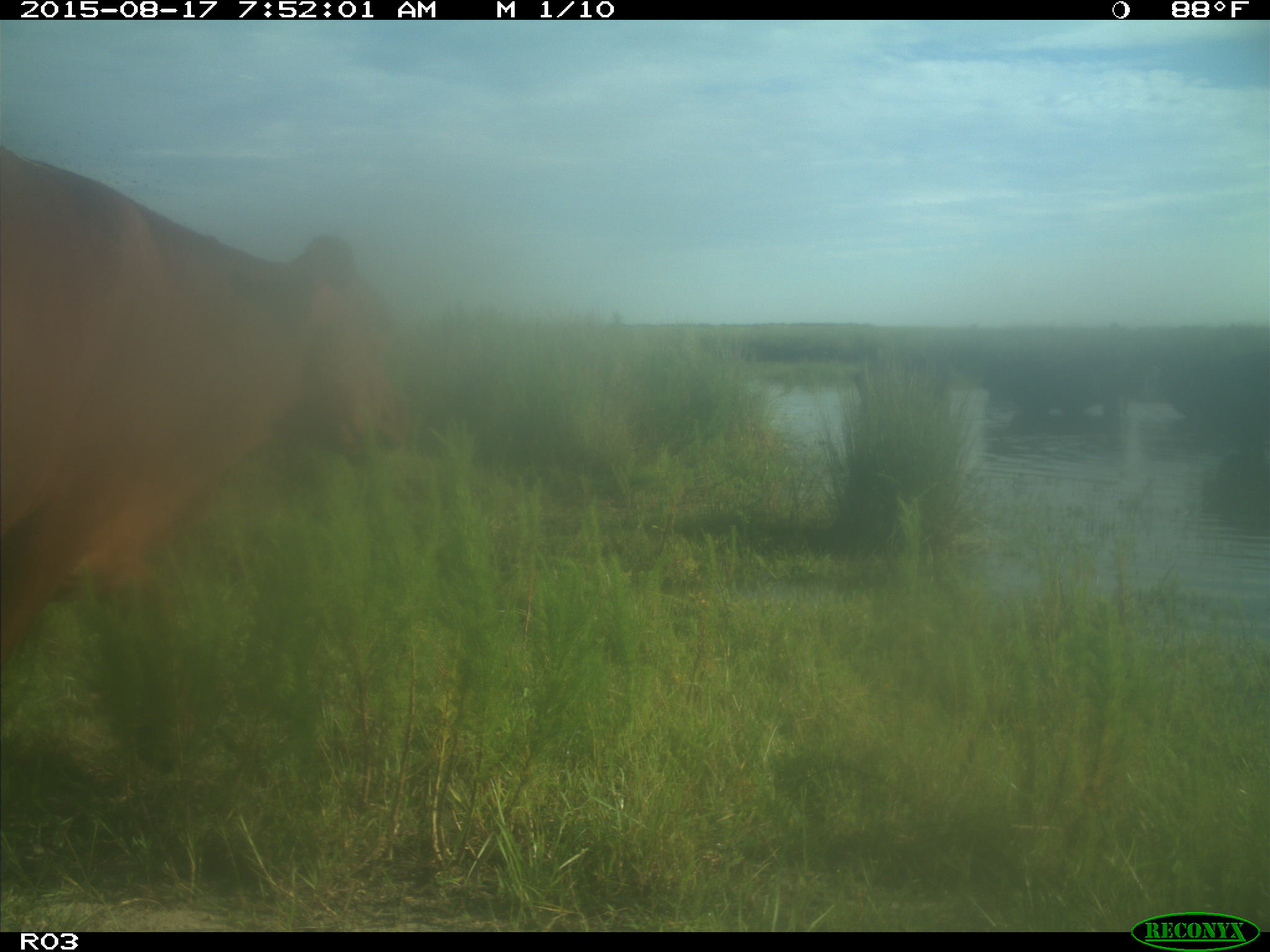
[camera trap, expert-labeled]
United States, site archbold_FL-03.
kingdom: Animalia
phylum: Chordata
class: Mammalia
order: Artiodactyla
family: Bovidae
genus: Bos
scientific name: Bos taurus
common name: domestic cow